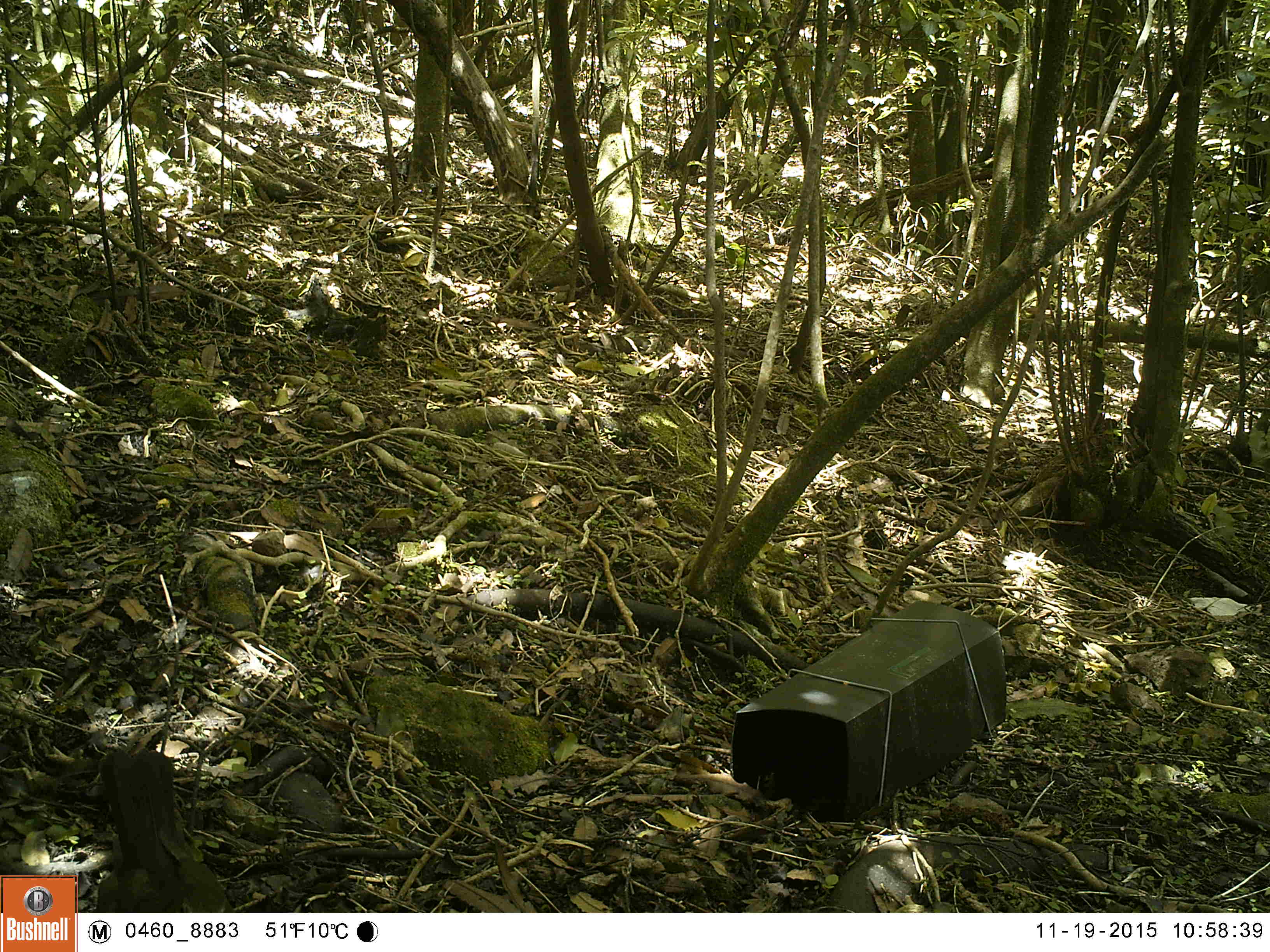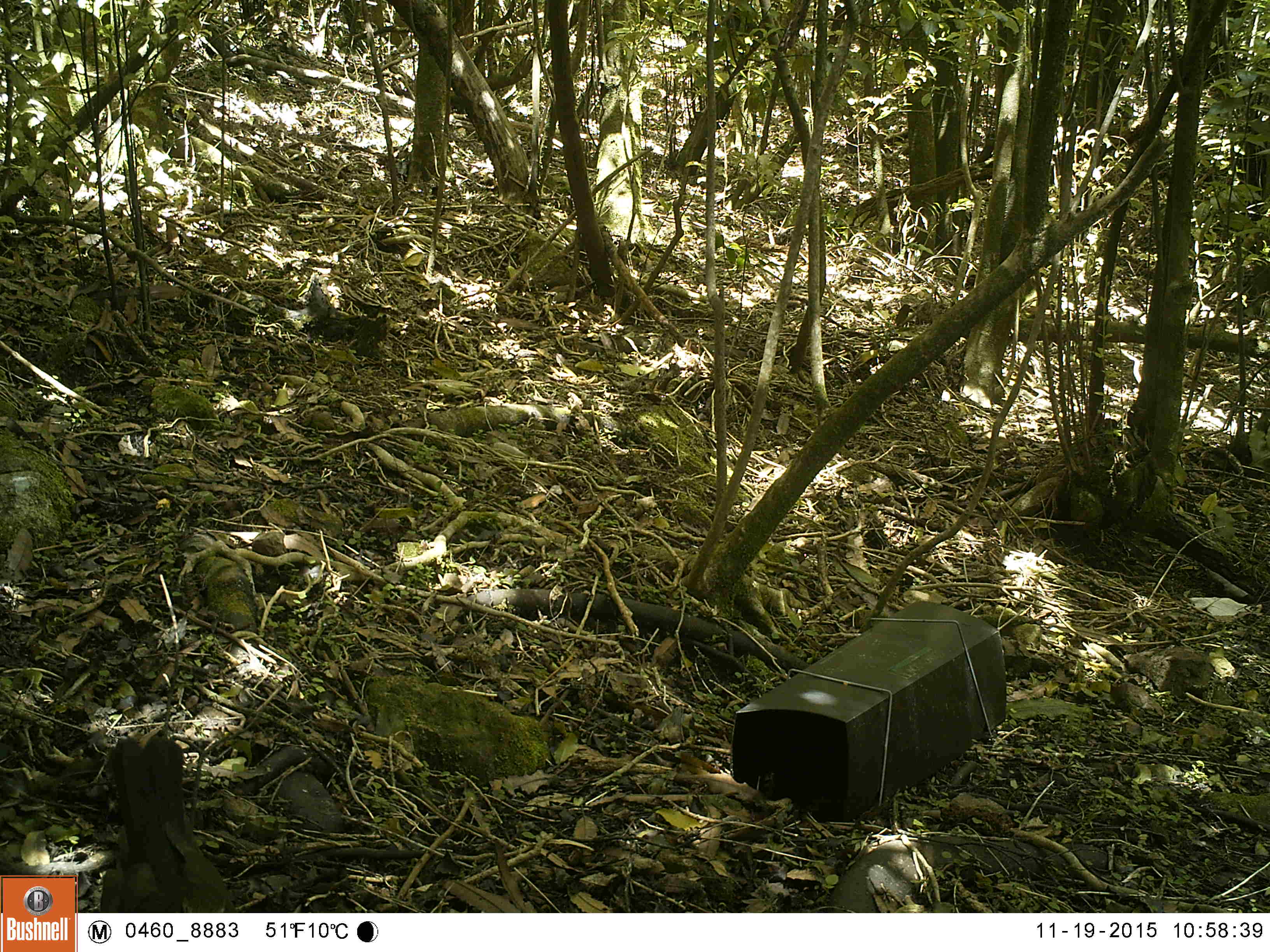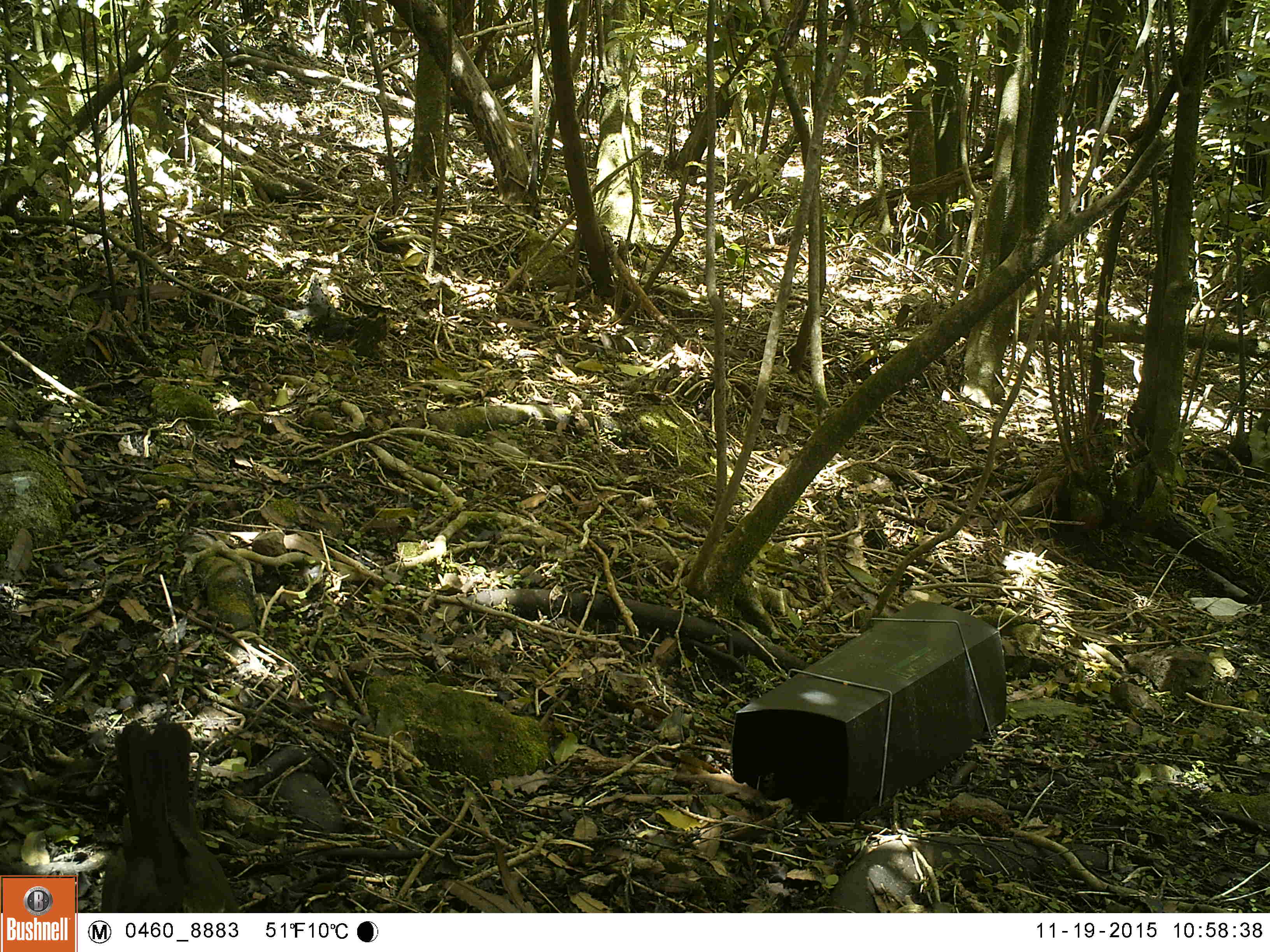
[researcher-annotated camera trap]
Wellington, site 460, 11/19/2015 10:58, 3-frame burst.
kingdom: Animalia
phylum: Chordata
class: Aves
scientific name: Aves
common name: bird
Bird (Aves).